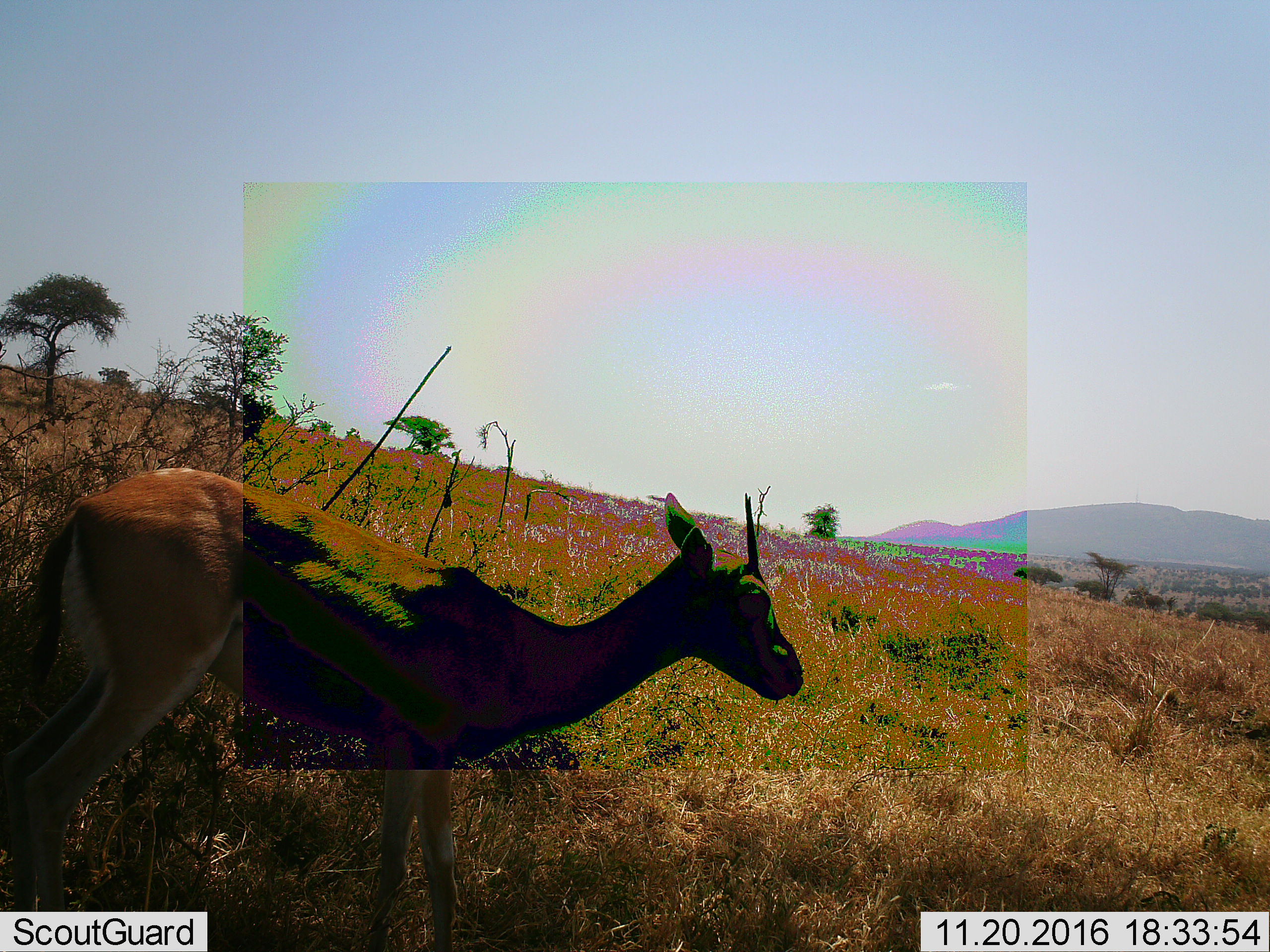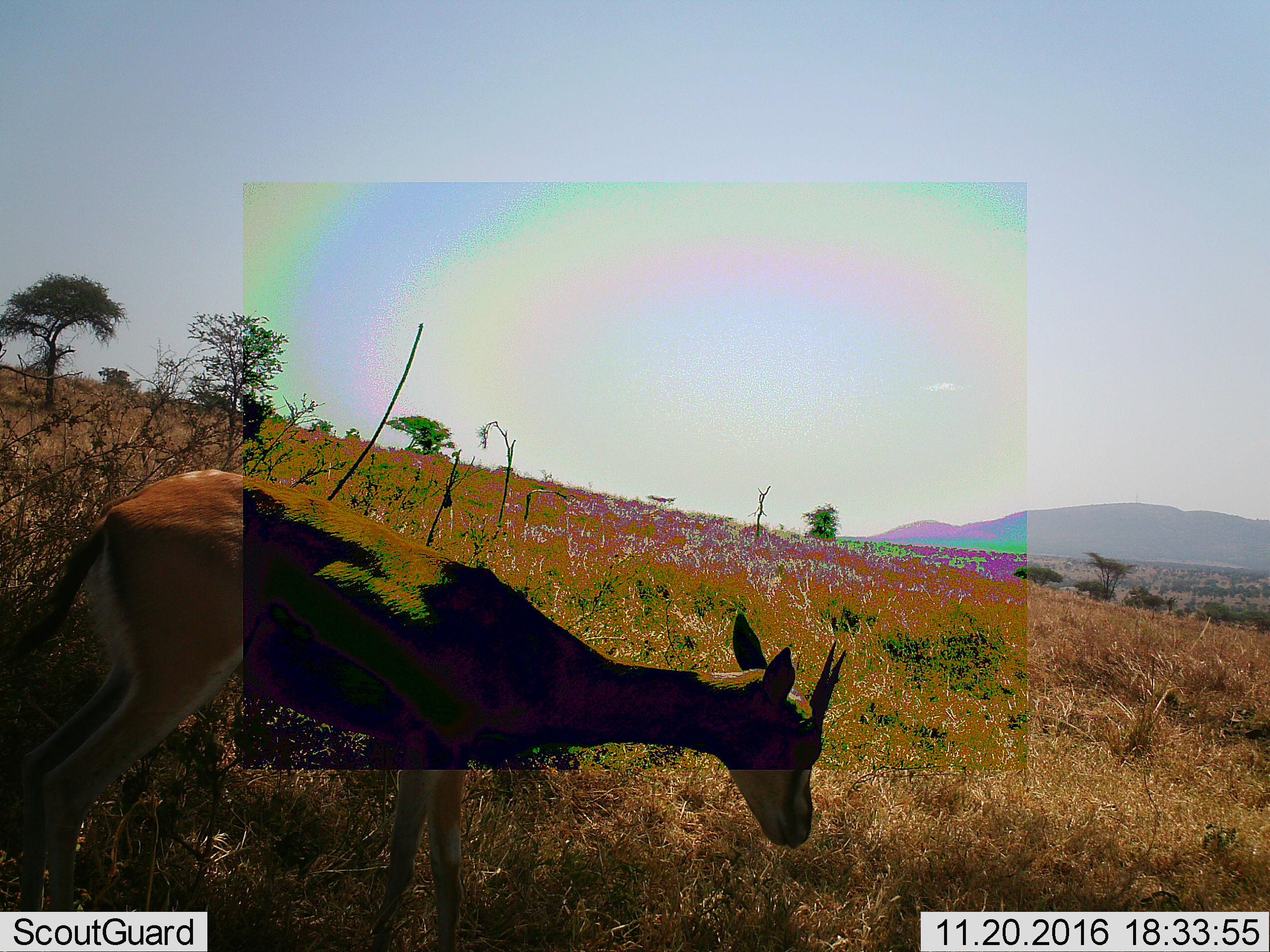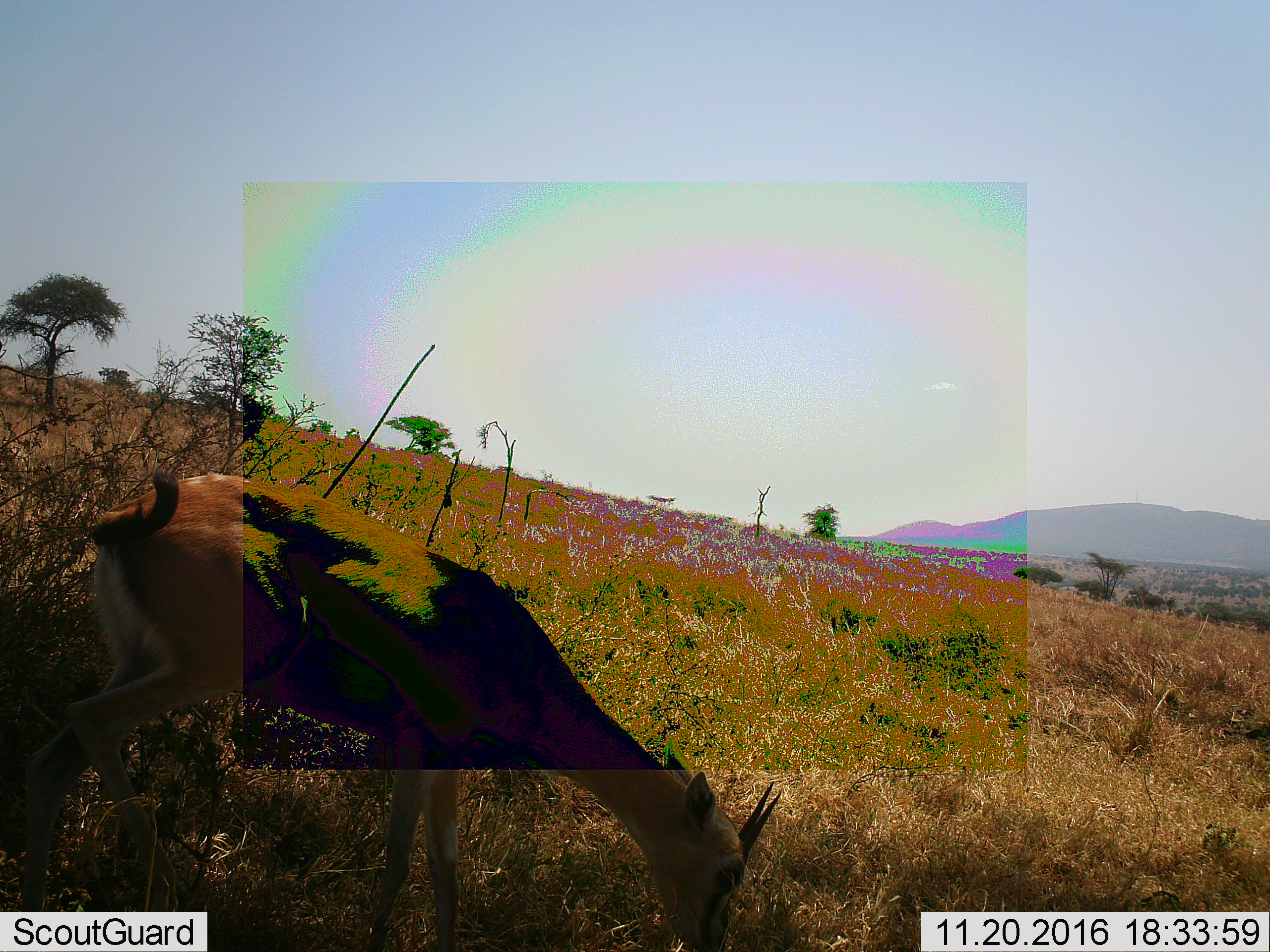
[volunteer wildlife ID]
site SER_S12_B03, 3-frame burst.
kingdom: Animalia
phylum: Chordata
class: Mammalia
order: Artiodactyla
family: Bovidae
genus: Eudorcas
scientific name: Eudorcas thomsonii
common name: thomson's gazelle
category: gazellethomsons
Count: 1.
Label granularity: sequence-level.